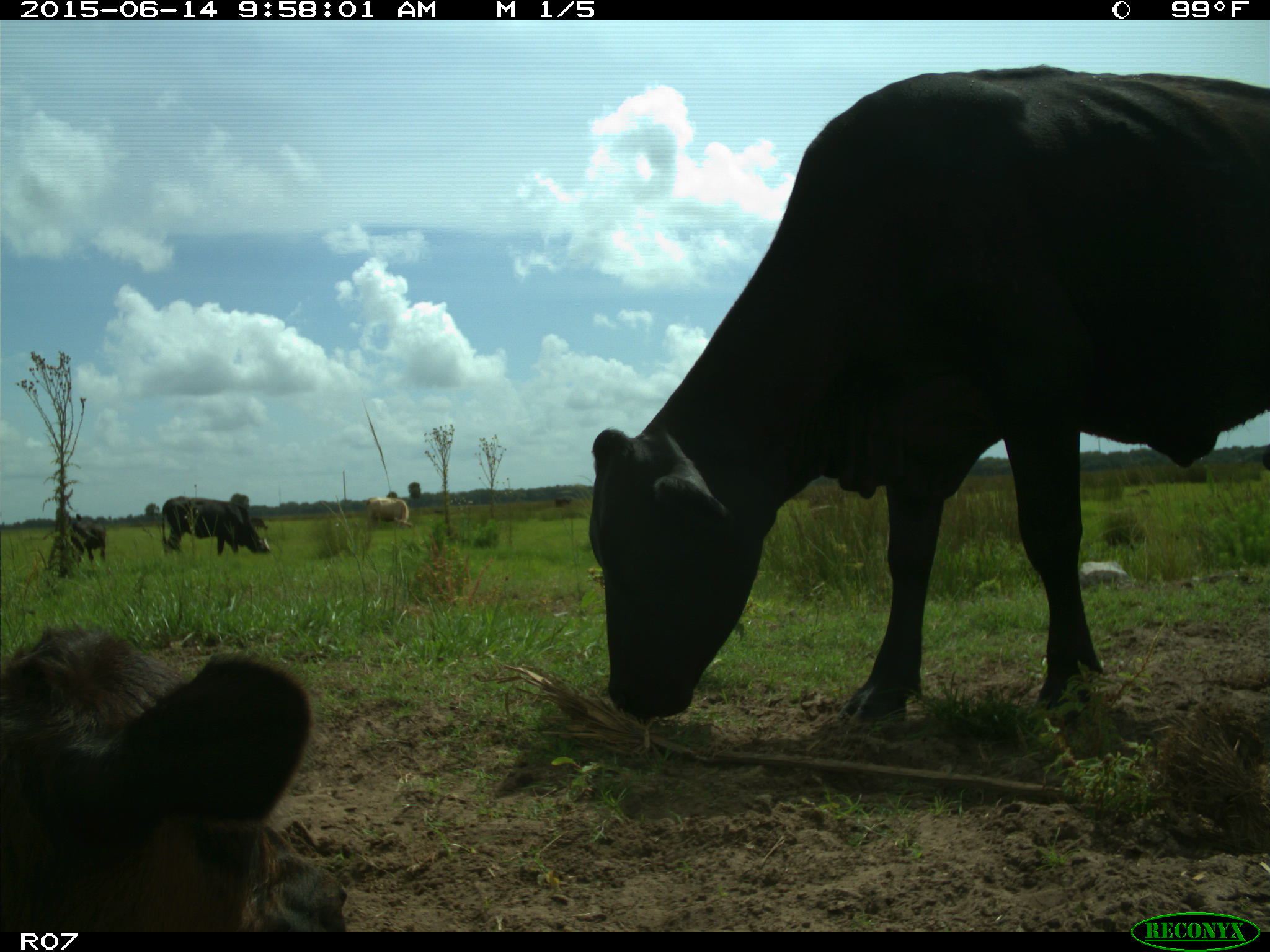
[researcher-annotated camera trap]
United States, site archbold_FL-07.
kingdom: Animalia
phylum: Chordata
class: Mammalia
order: Artiodactyla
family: Bovidae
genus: Bos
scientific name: Bos taurus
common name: domestic cow